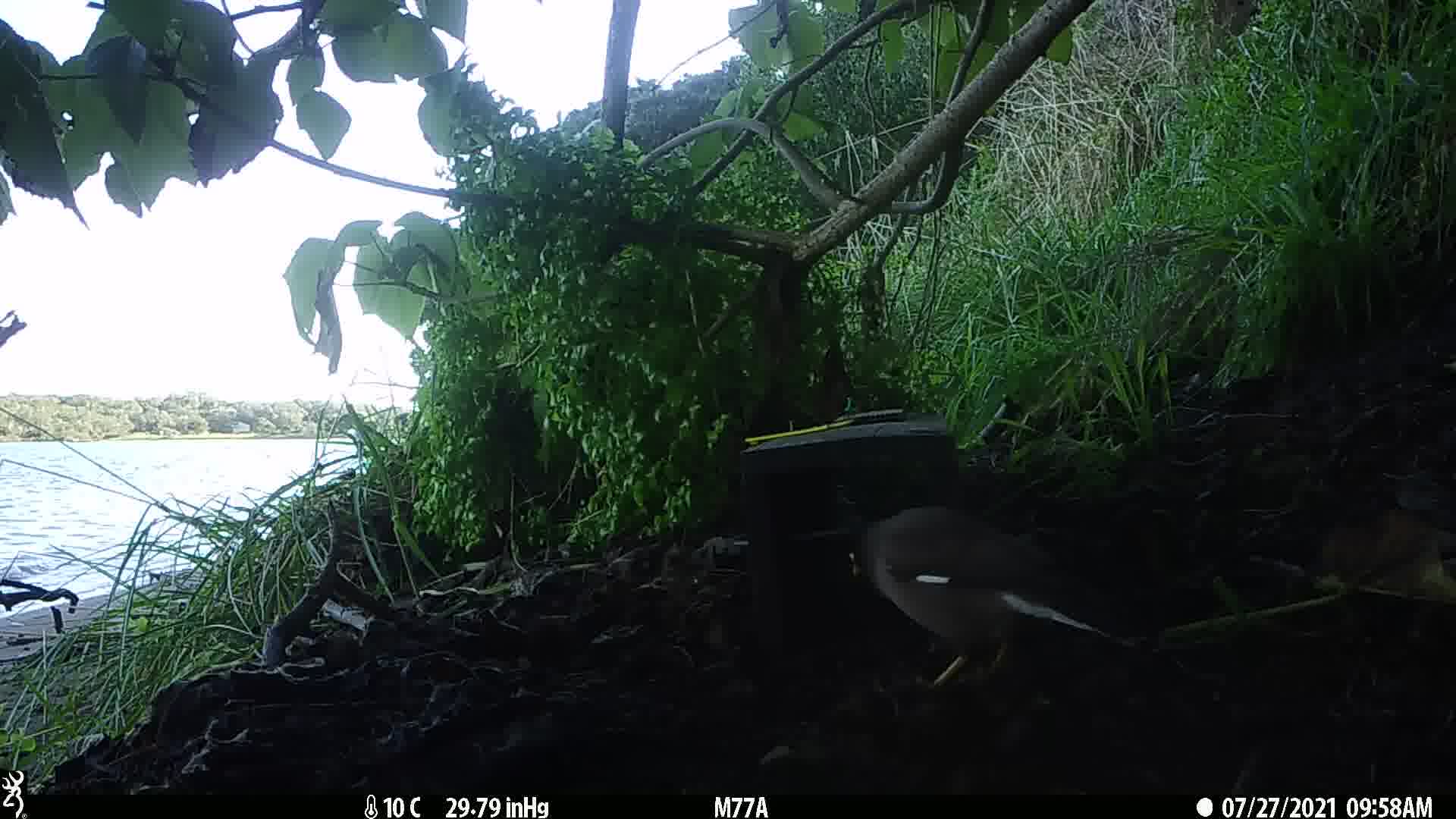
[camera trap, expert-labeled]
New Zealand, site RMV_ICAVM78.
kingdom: Animalia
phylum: Chordata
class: Aves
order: Passeriformes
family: Sturnidae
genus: Acridotheres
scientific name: Acridotheres tristis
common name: common myna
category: myna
Myna (common myna) (Acridotheres tristis).